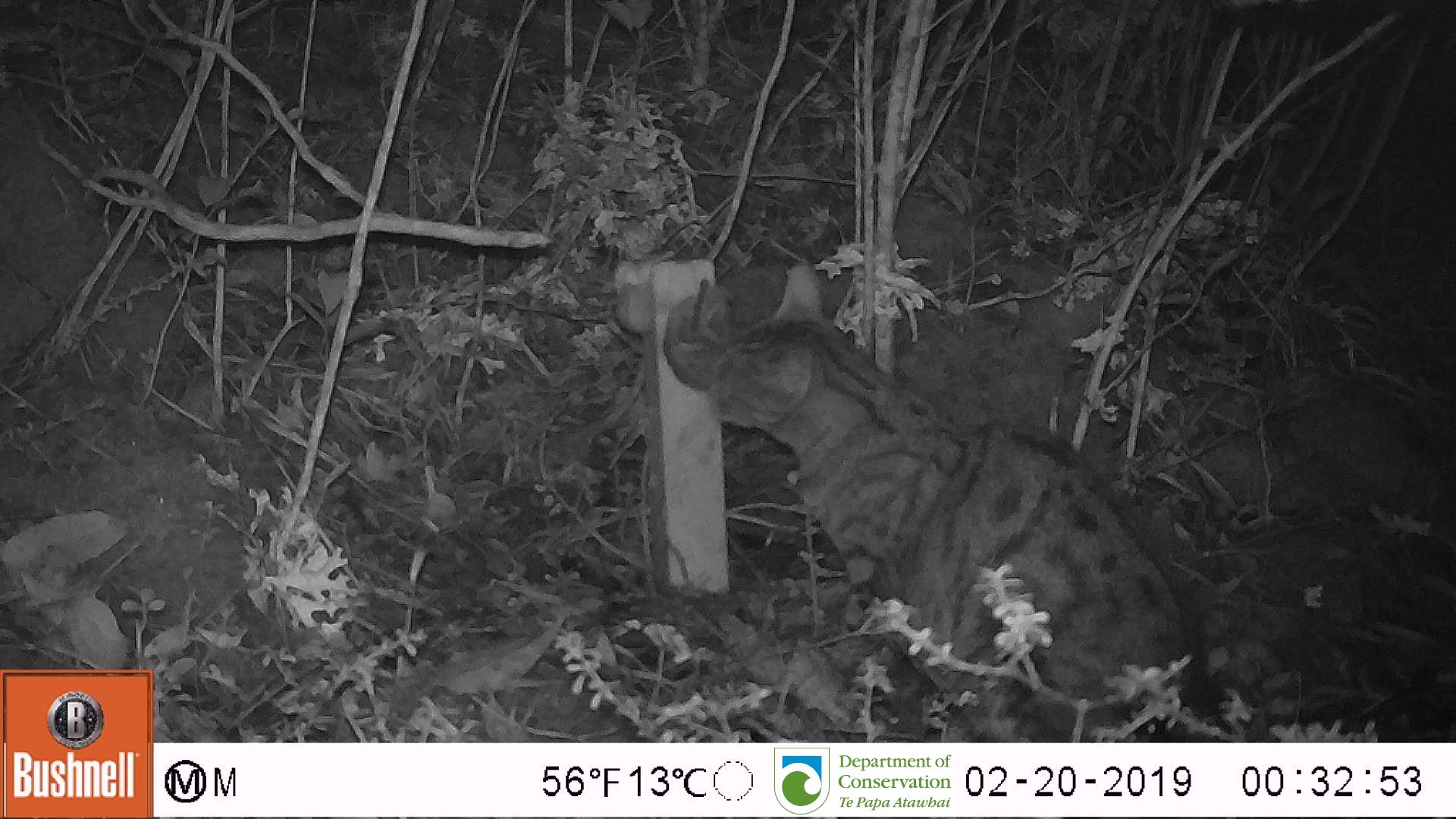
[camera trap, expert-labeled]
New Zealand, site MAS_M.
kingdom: Animalia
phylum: Chordata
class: Mammalia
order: Carnivora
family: Felidae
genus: Felis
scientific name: Felis catus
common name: domestic cat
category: cat